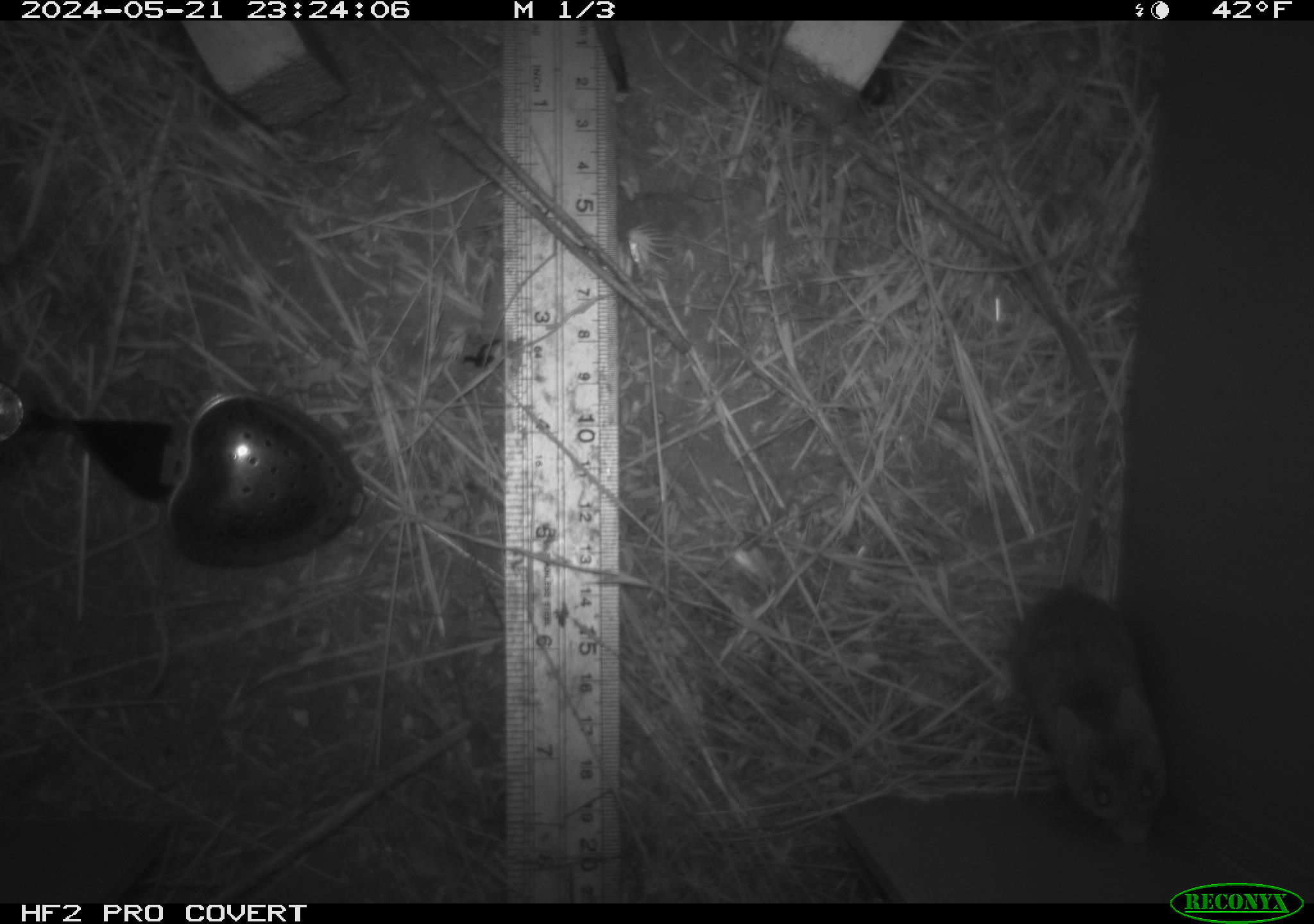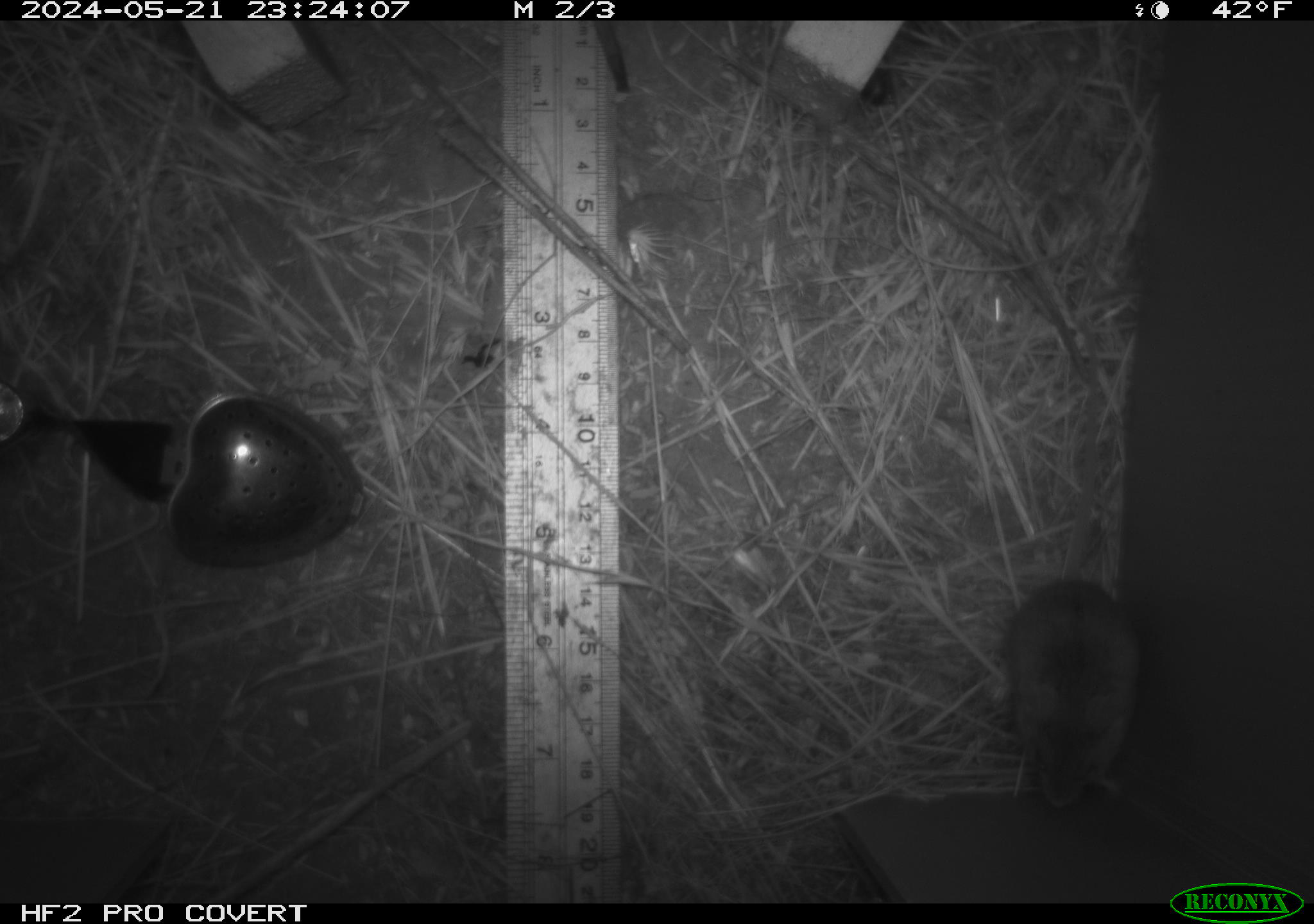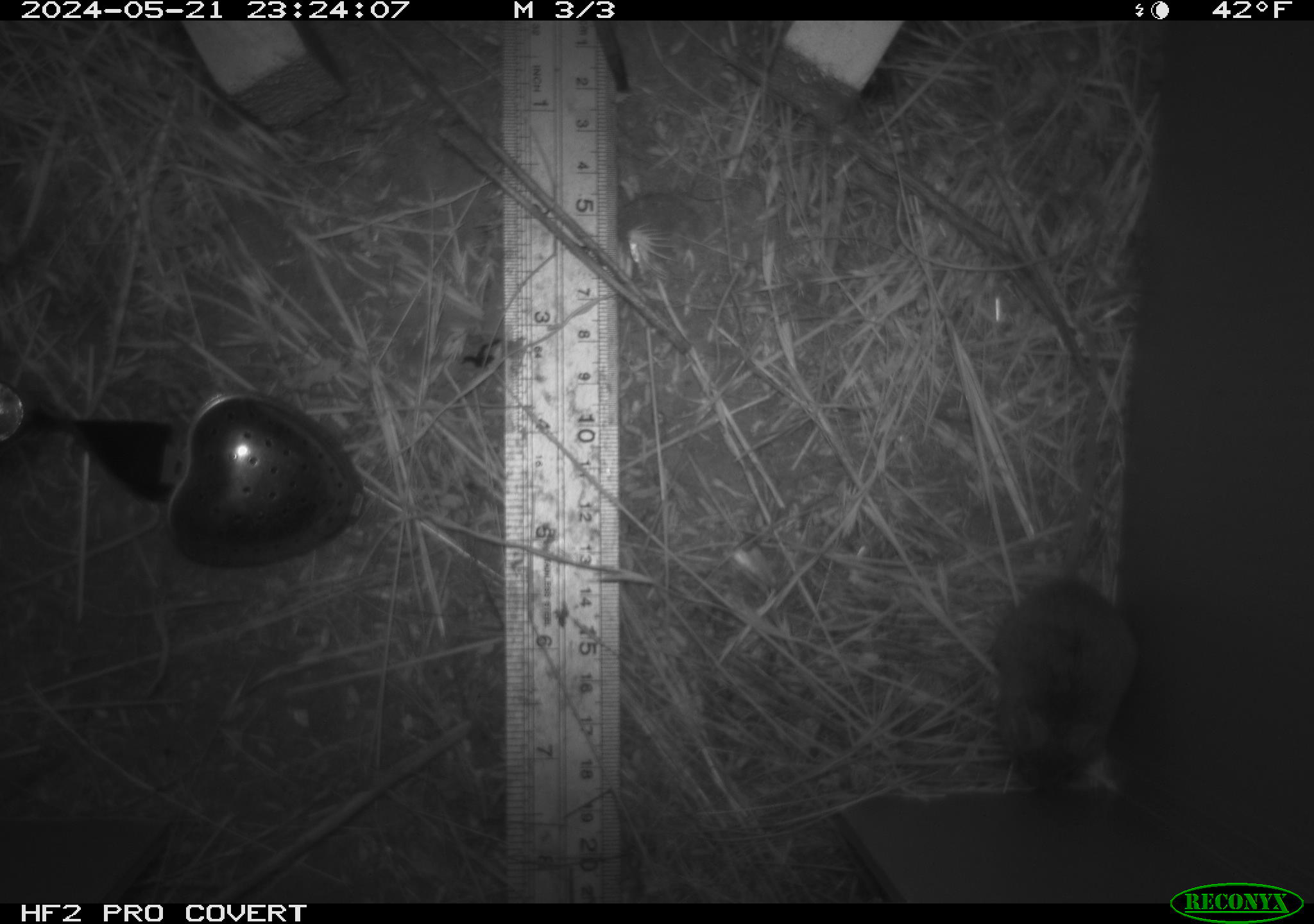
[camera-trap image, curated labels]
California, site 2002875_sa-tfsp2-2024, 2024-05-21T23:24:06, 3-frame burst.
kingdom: Animalia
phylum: Chordata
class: Mammalia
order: Rodentia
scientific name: Rodentia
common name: mouse species